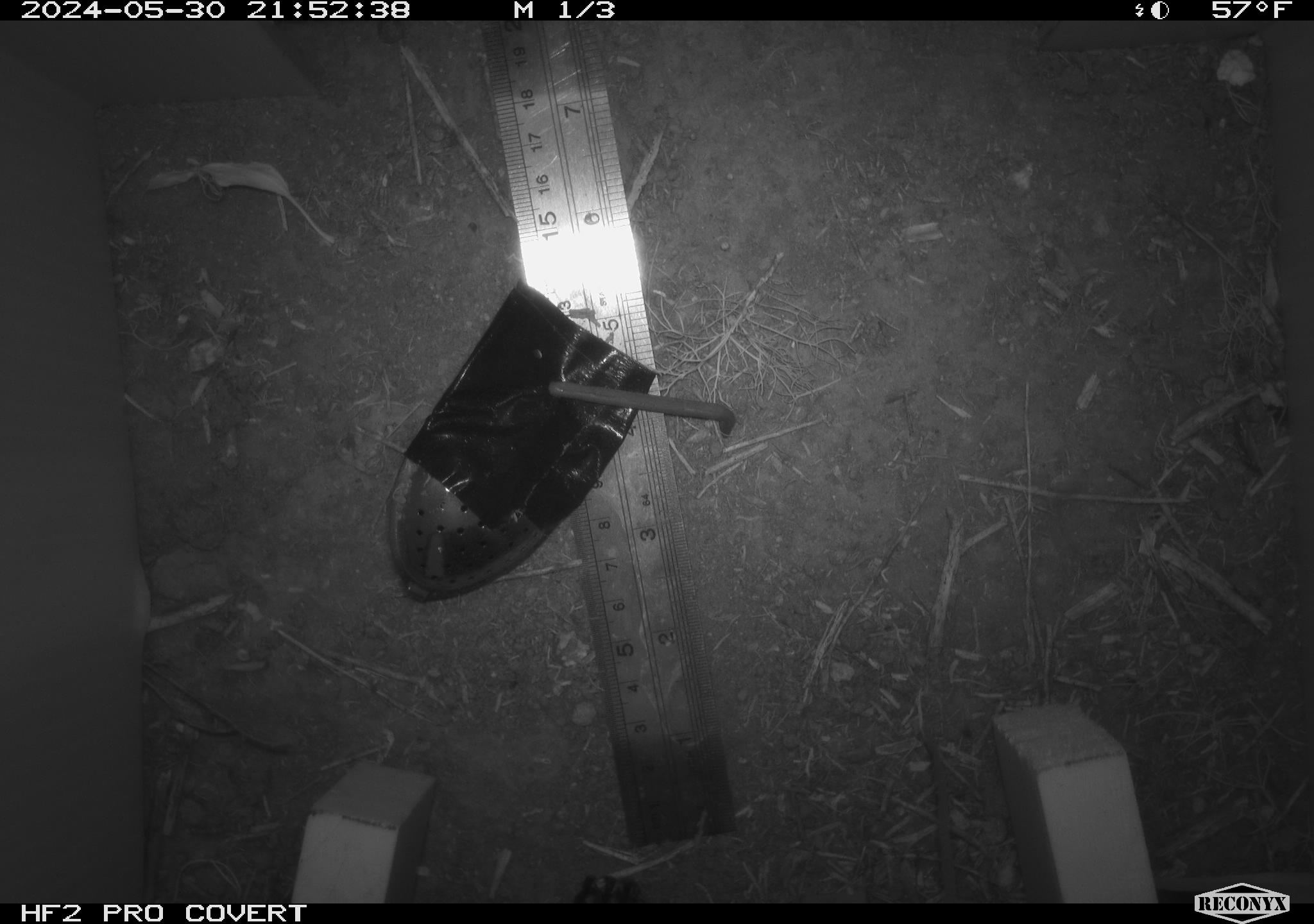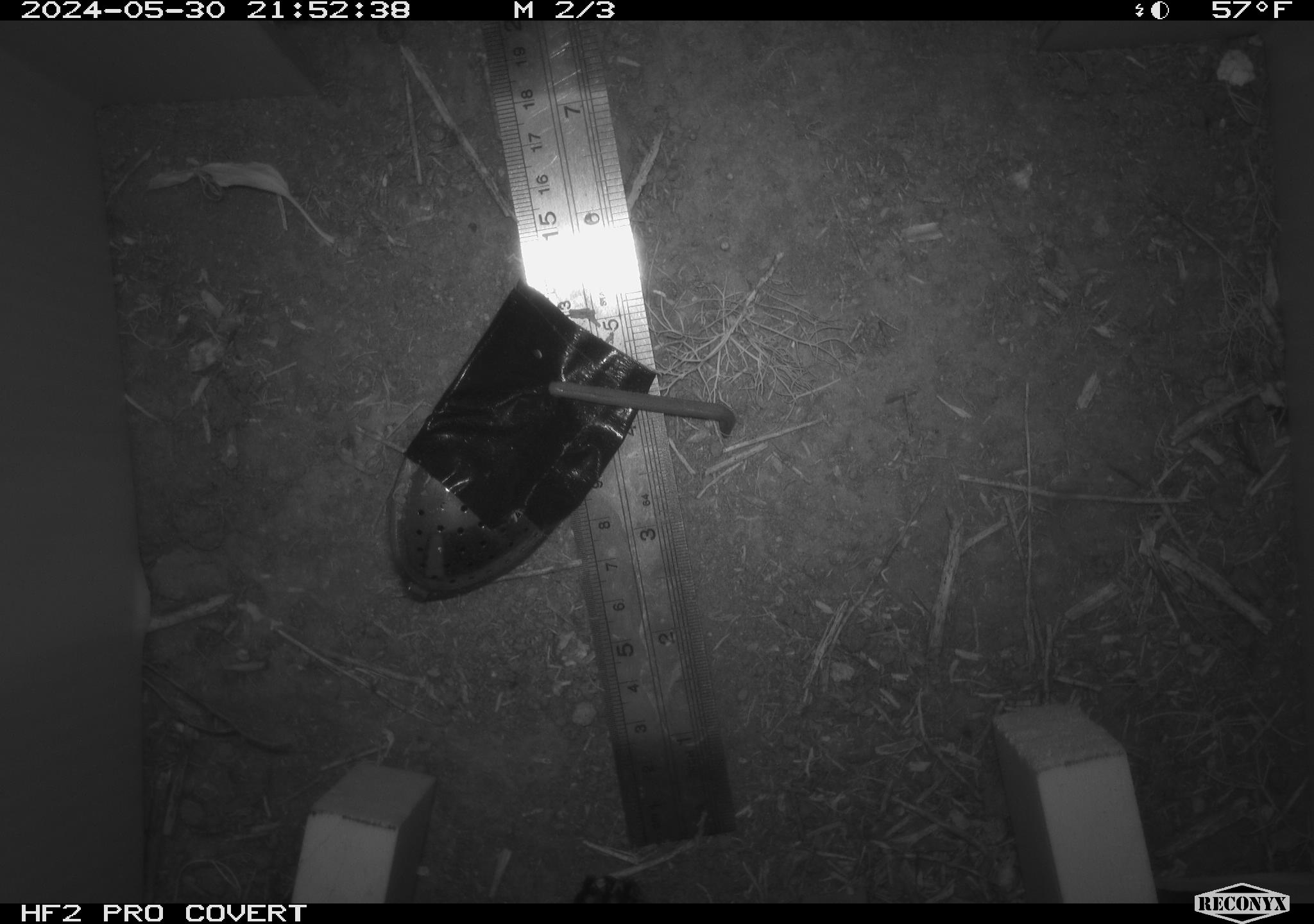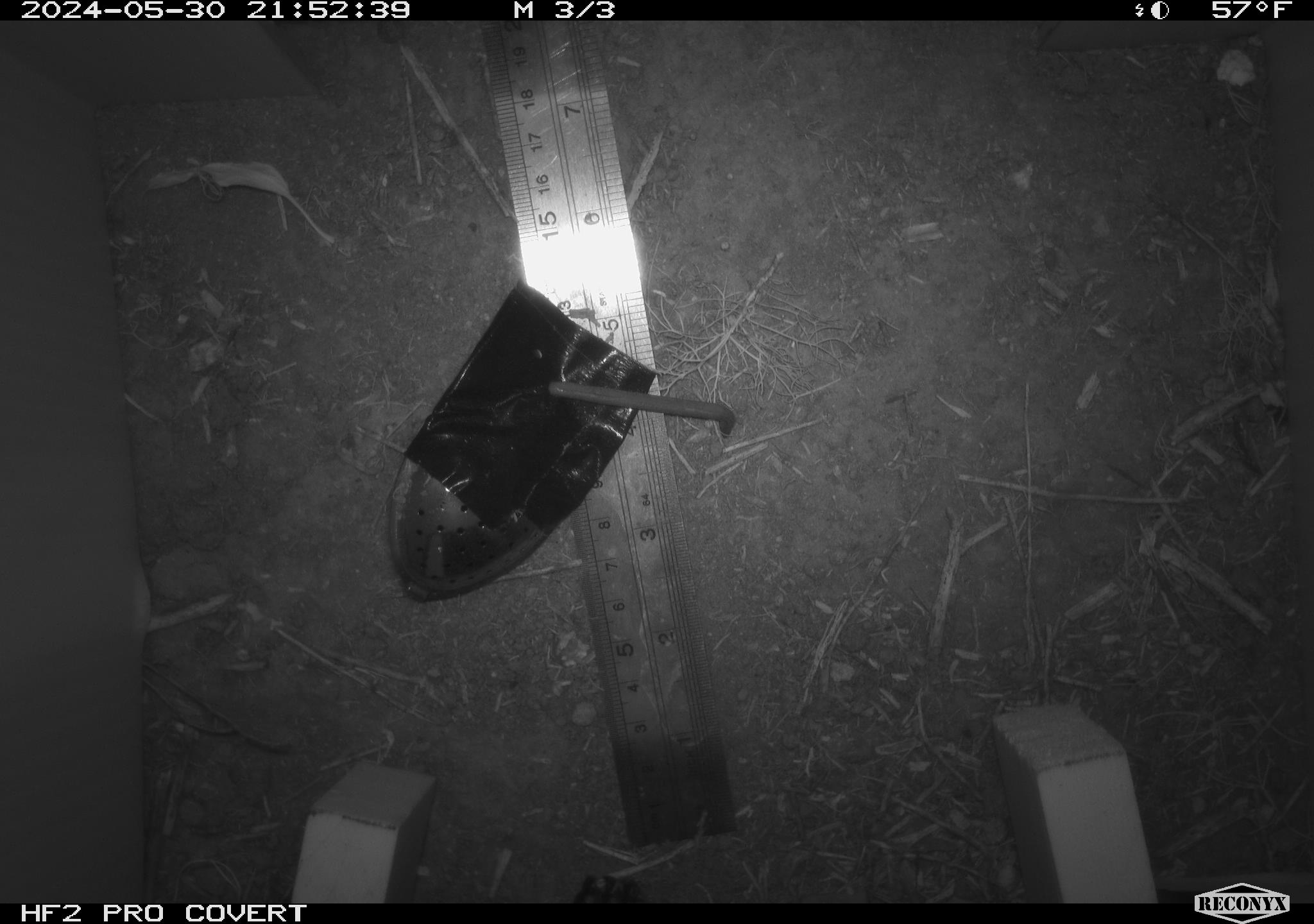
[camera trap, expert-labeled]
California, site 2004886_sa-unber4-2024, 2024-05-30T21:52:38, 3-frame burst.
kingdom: Animalia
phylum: Chordata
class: Mammalia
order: Rodentia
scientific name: Rodentia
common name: mouse species